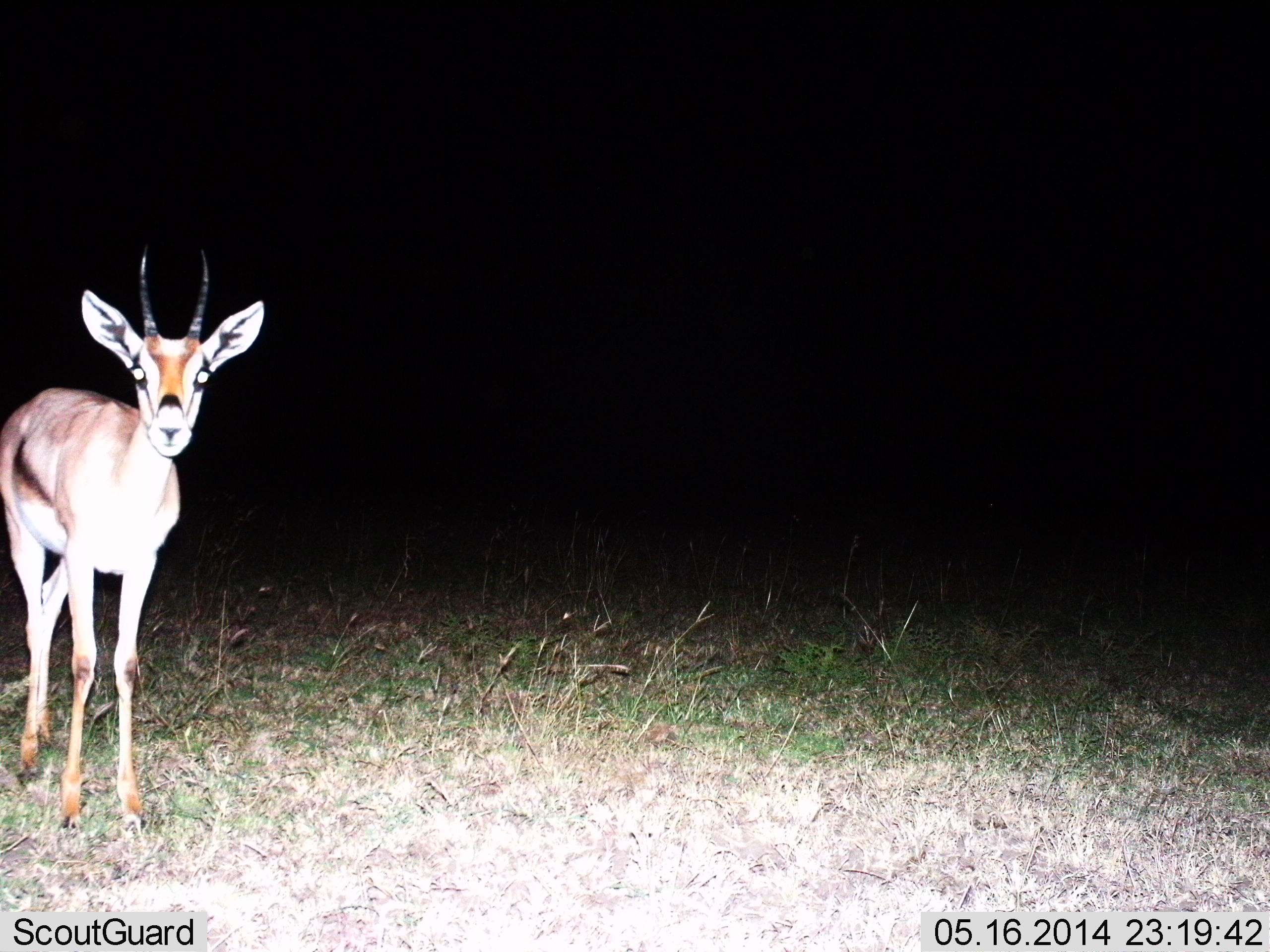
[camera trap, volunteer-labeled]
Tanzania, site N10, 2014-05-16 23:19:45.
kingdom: Animalia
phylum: Chordata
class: Mammalia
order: Artiodactyla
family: Bovidae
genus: Eudorcas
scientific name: Eudorcas thomsonii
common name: thomson's gazelle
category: gazellethomsons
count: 1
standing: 100%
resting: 0%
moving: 0%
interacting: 0%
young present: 0%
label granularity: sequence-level